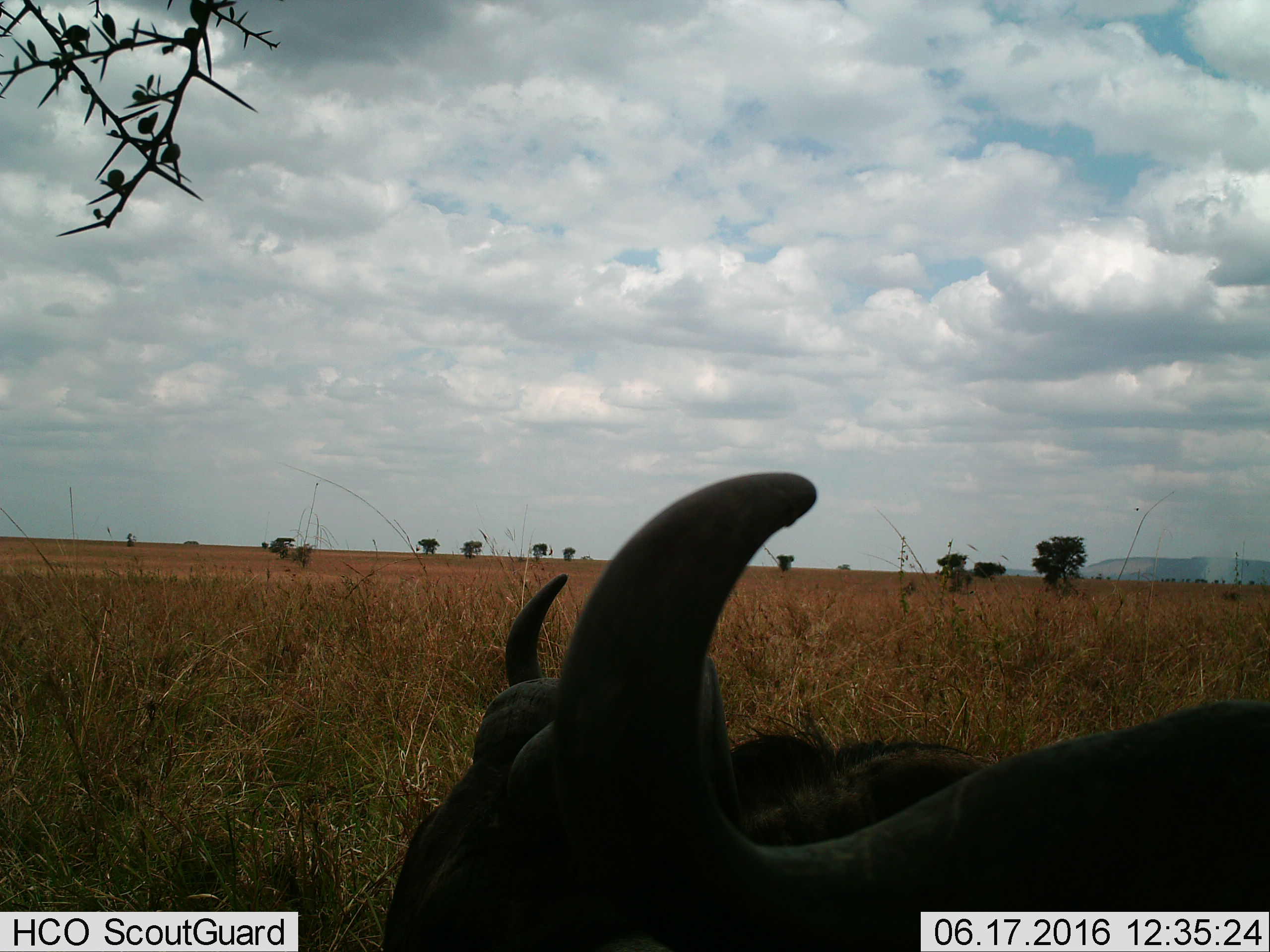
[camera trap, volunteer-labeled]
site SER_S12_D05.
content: unidentified animal